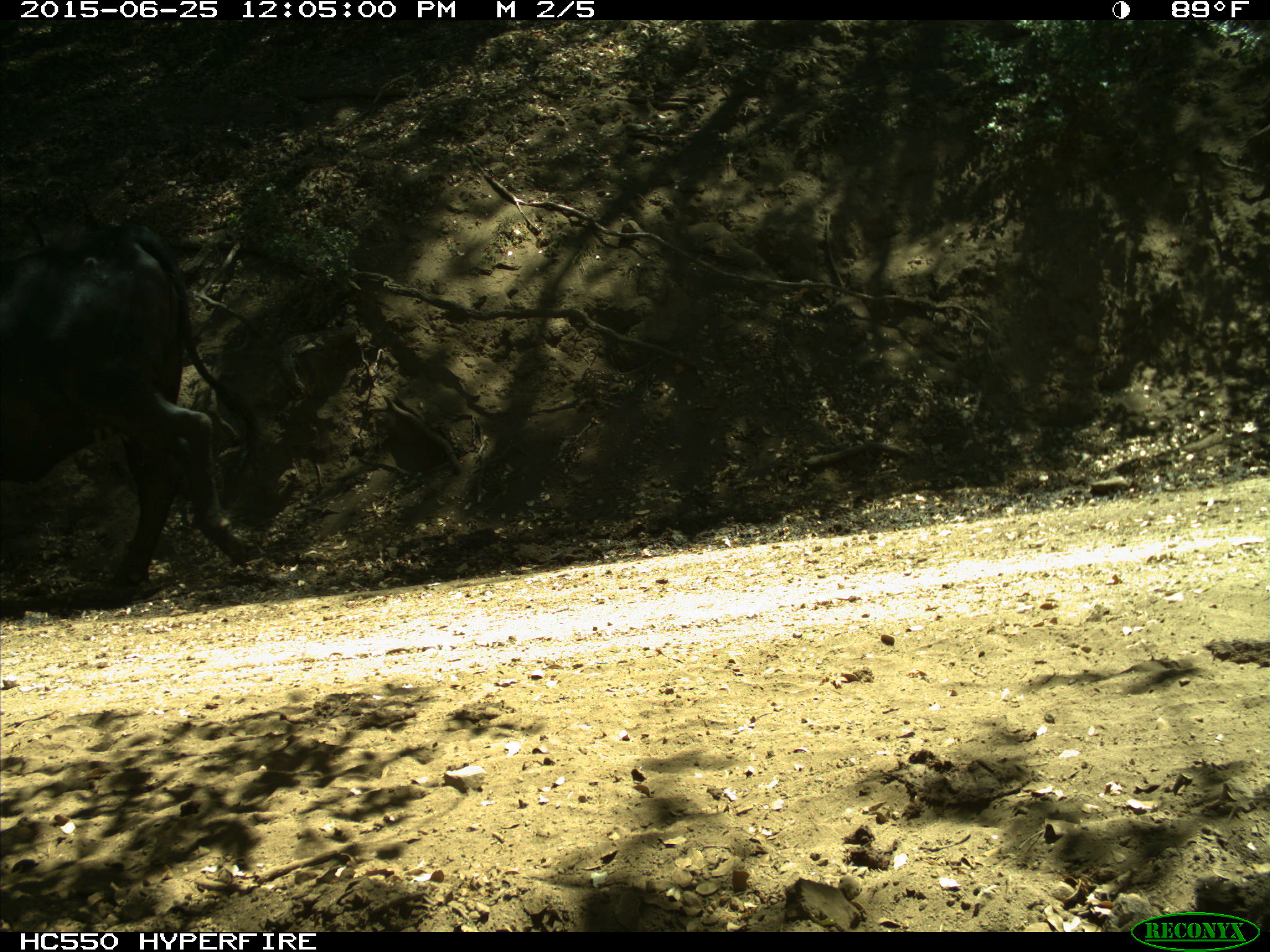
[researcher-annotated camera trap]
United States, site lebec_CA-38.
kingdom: Animalia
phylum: Chordata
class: Mammalia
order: Artiodactyla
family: Bovidae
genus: Bos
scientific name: Bos taurus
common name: domestic cow